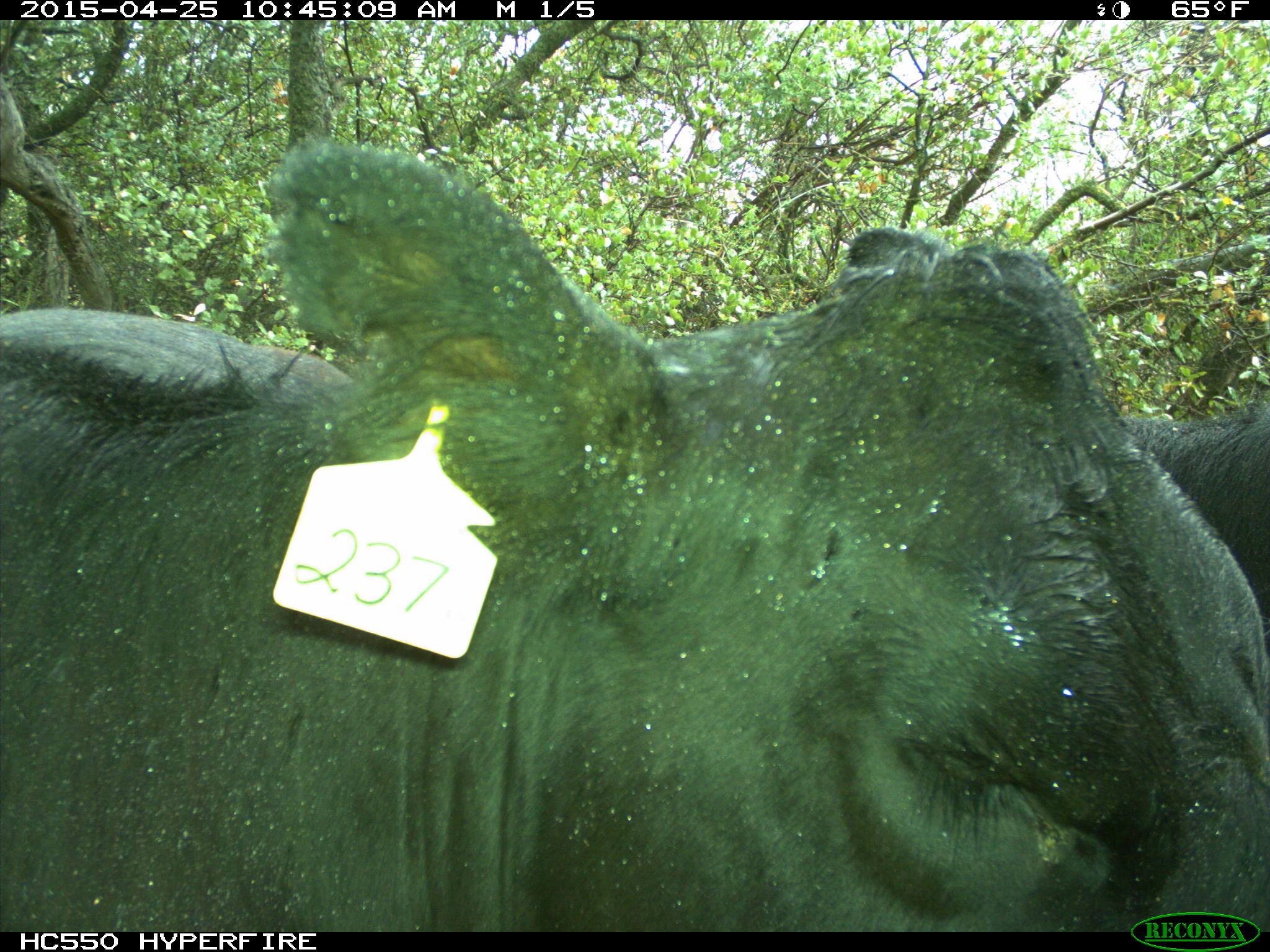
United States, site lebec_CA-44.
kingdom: Animalia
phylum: Chordata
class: Mammalia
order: Artiodactyla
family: Suidae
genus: Sus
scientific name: Sus scrofa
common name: wild boar